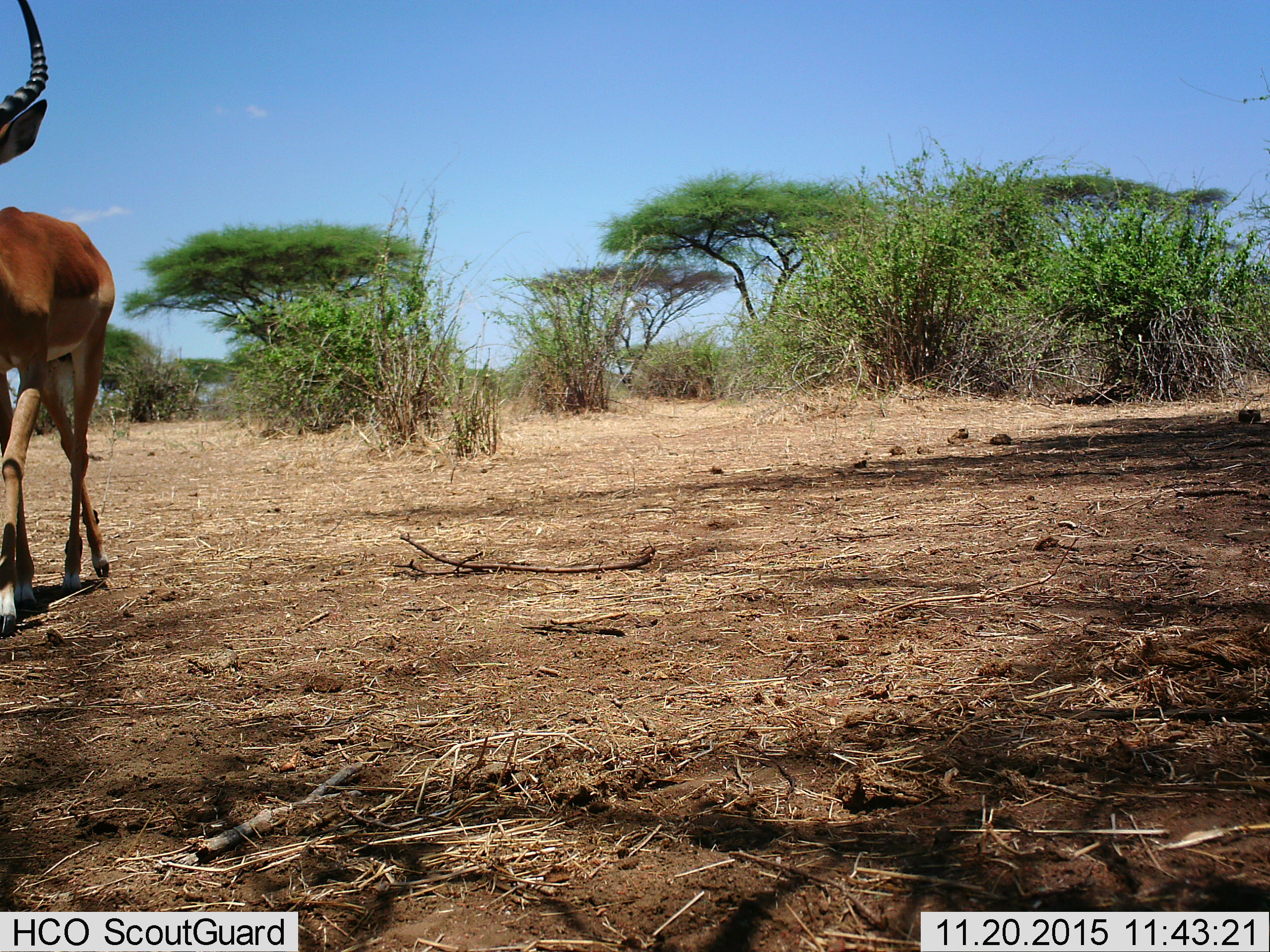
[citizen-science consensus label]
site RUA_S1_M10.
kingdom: Animalia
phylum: Chordata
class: Mammalia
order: Artiodactyla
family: Bovidae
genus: Aepyceros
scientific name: Aepyceros melampus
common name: impala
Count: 1.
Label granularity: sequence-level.